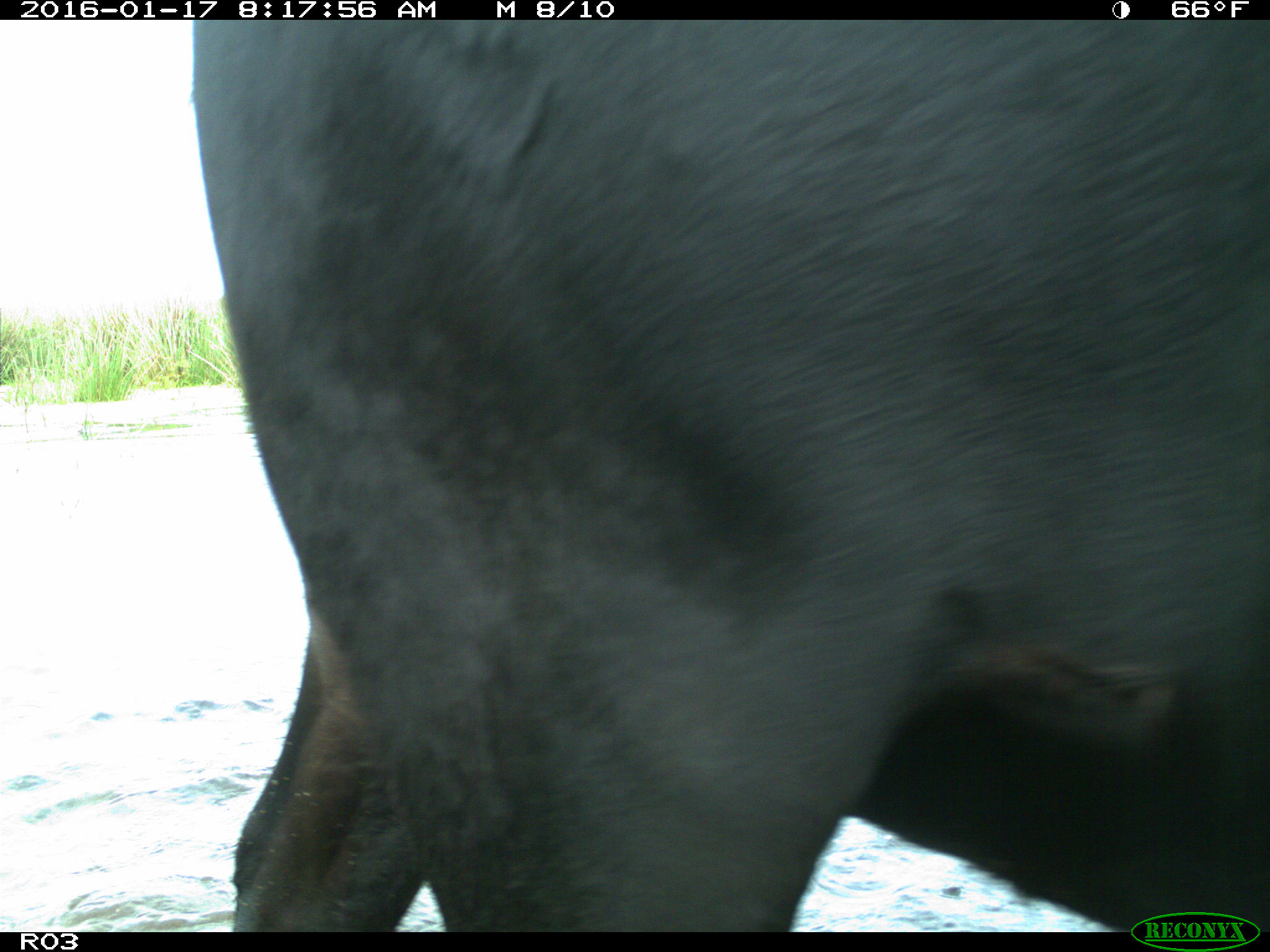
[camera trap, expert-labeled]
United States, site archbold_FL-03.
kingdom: Animalia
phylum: Chordata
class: Mammalia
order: Artiodactyla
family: Bovidae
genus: Bos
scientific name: Bos taurus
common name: domestic cow